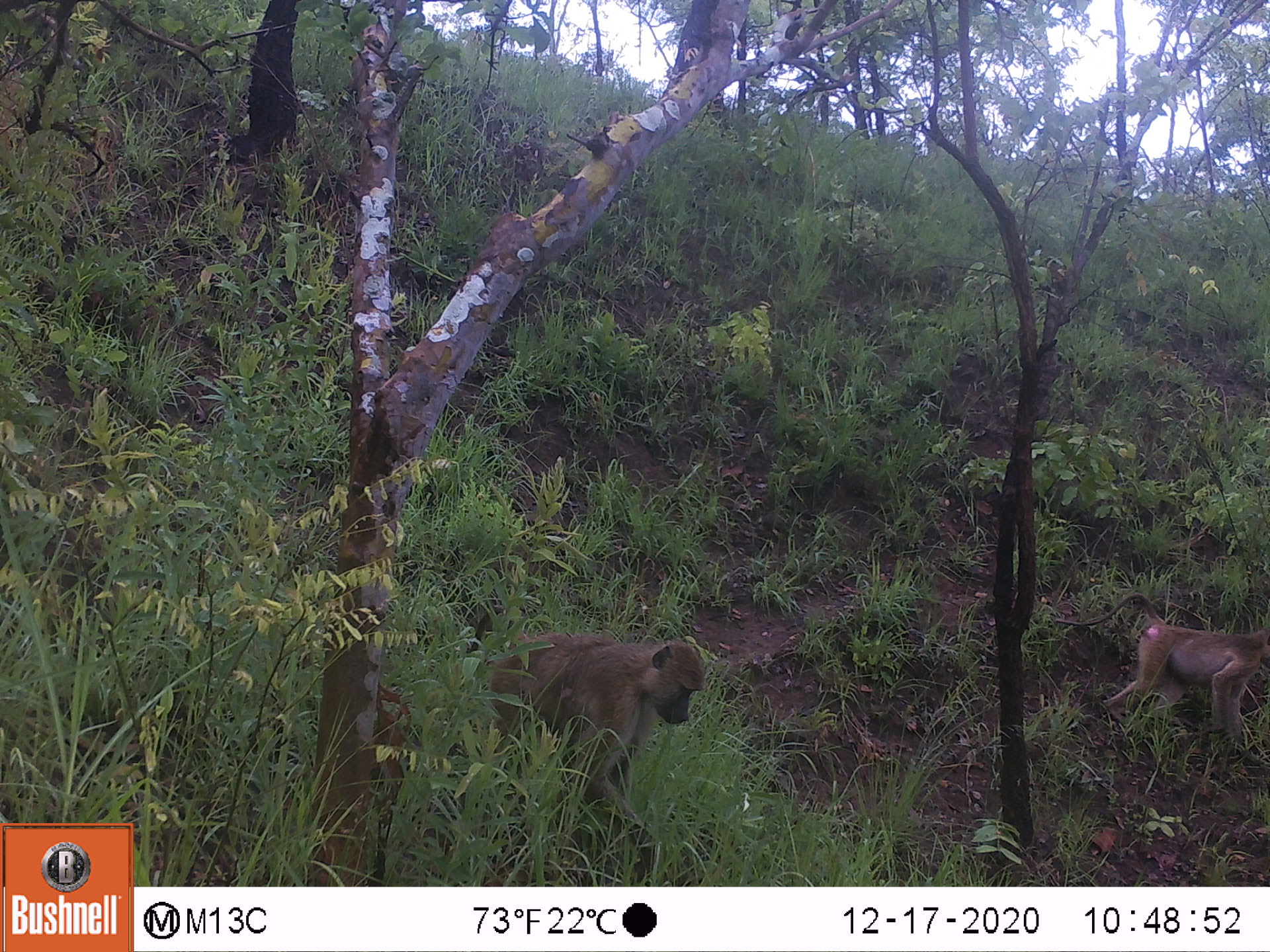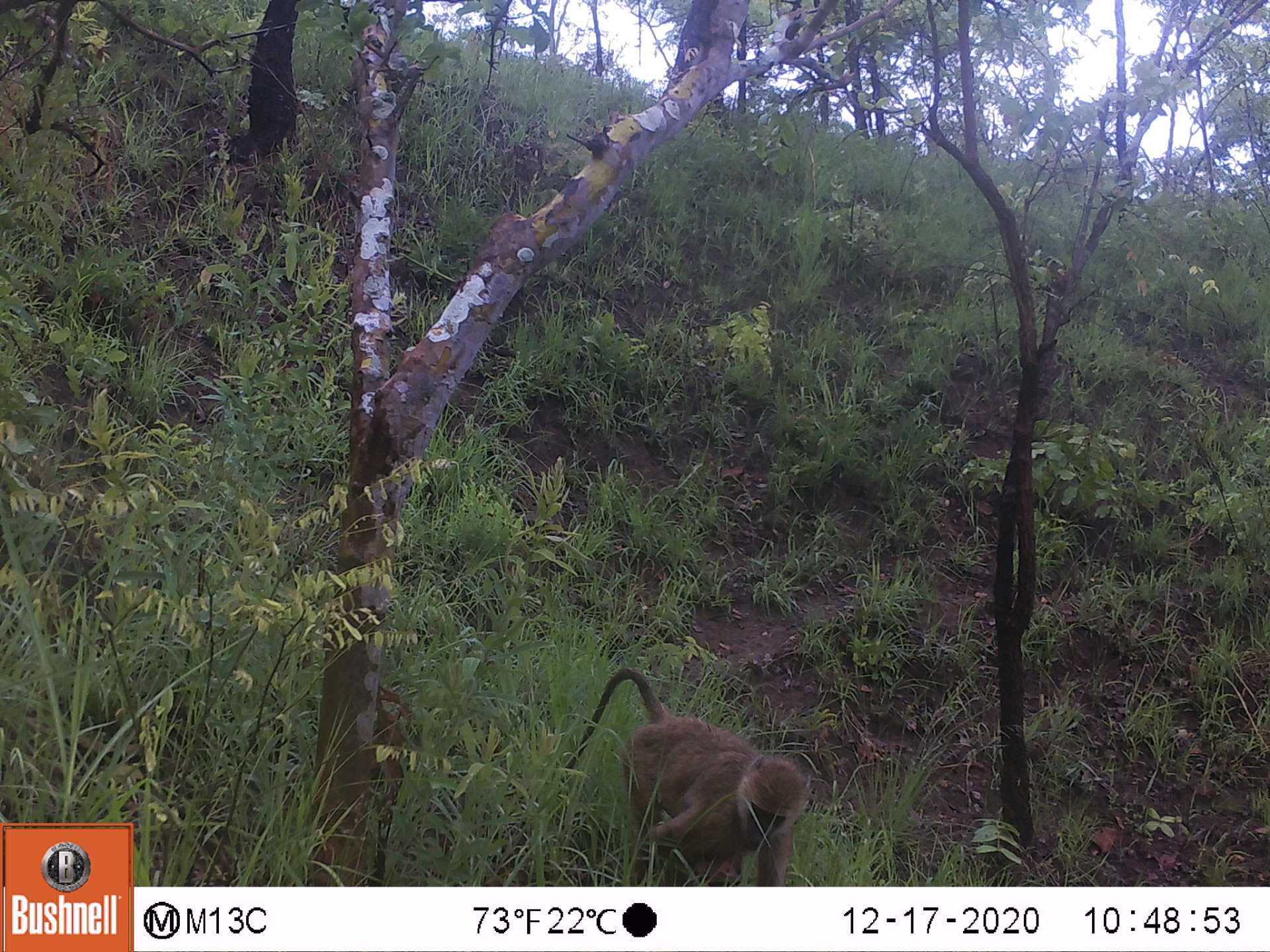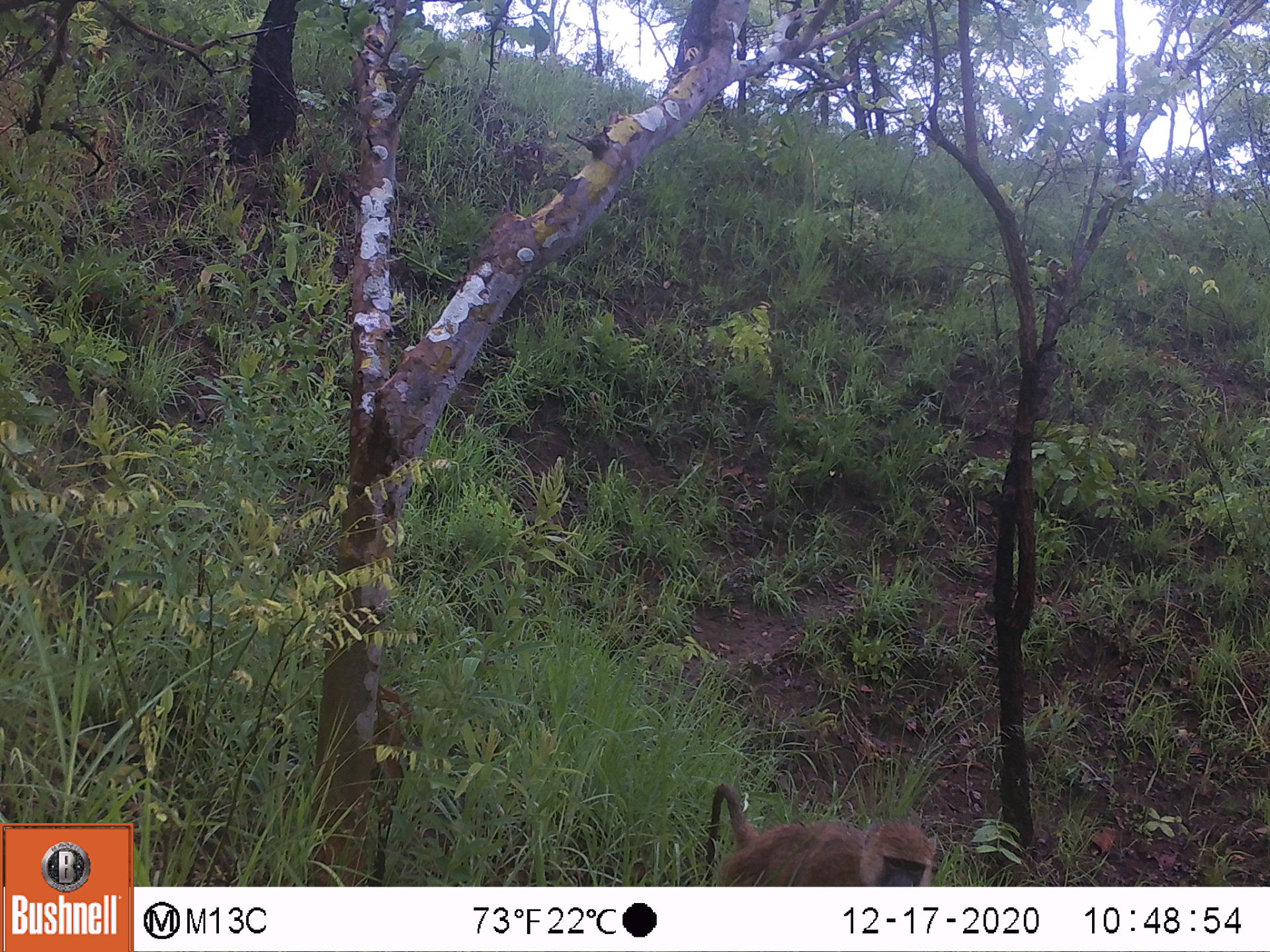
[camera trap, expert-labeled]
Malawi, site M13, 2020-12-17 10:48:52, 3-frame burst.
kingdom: Animalia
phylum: Chordata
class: Mammalia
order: Primates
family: Cercopithecidae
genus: Papio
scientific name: Papio cynocephalus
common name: yellow baboon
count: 2